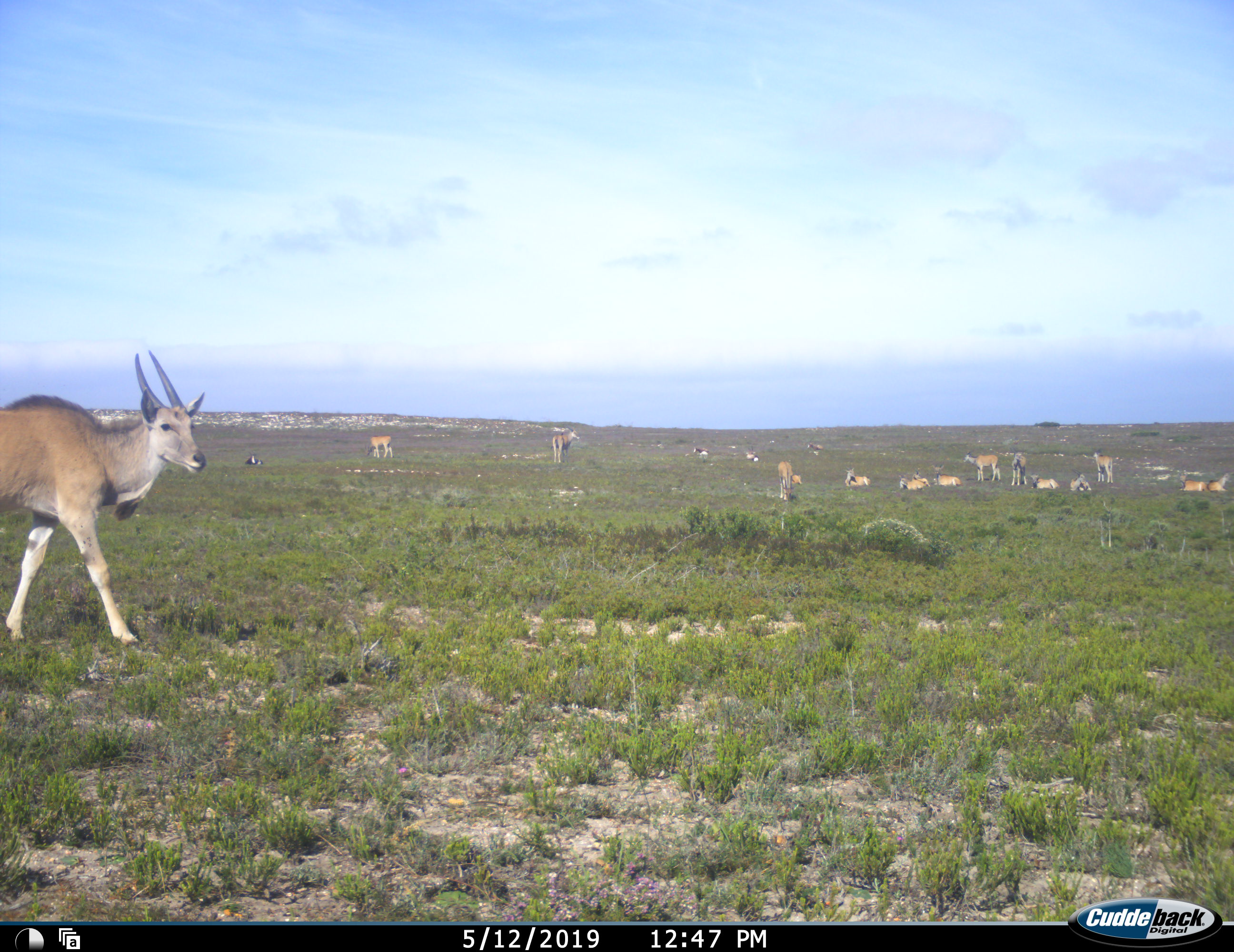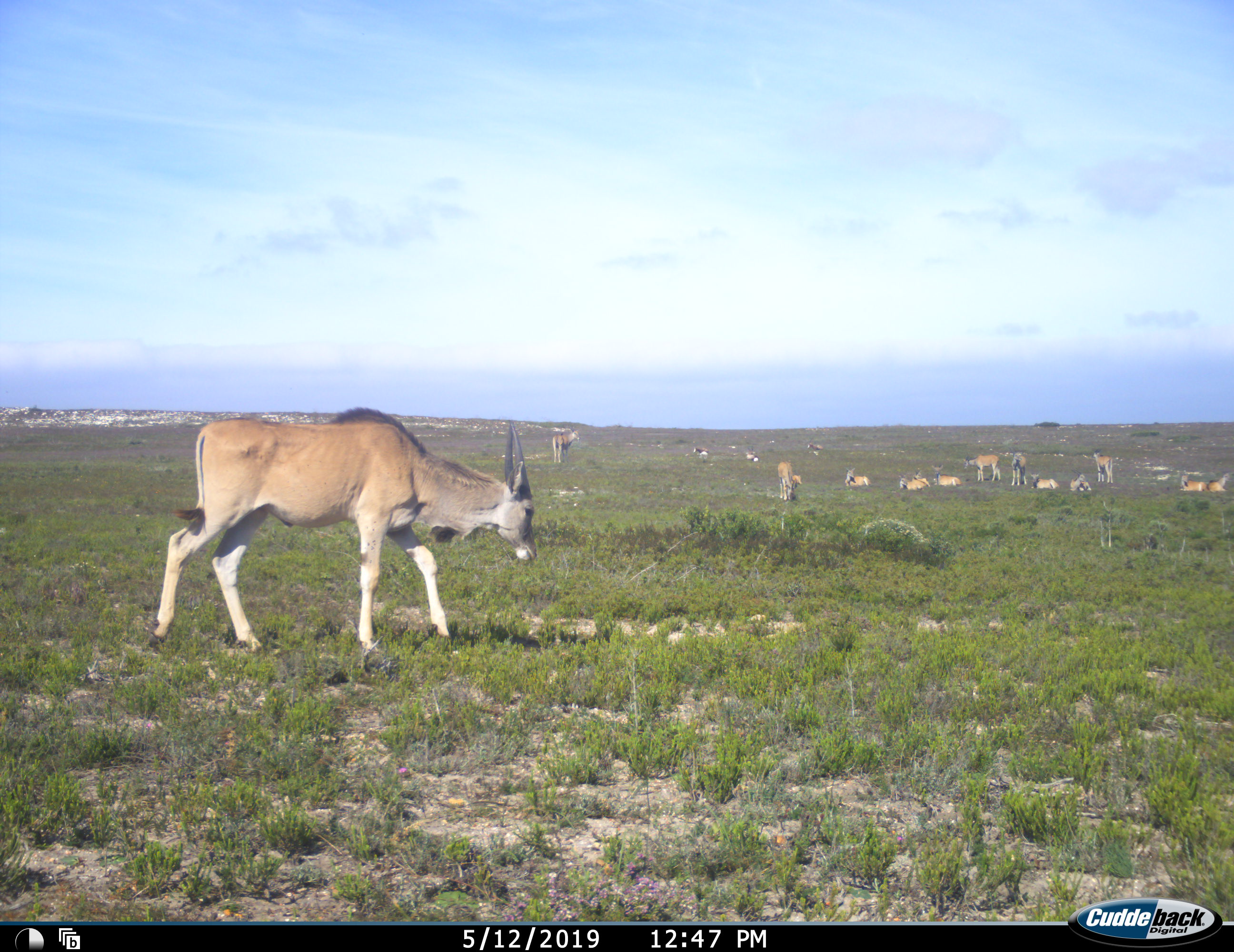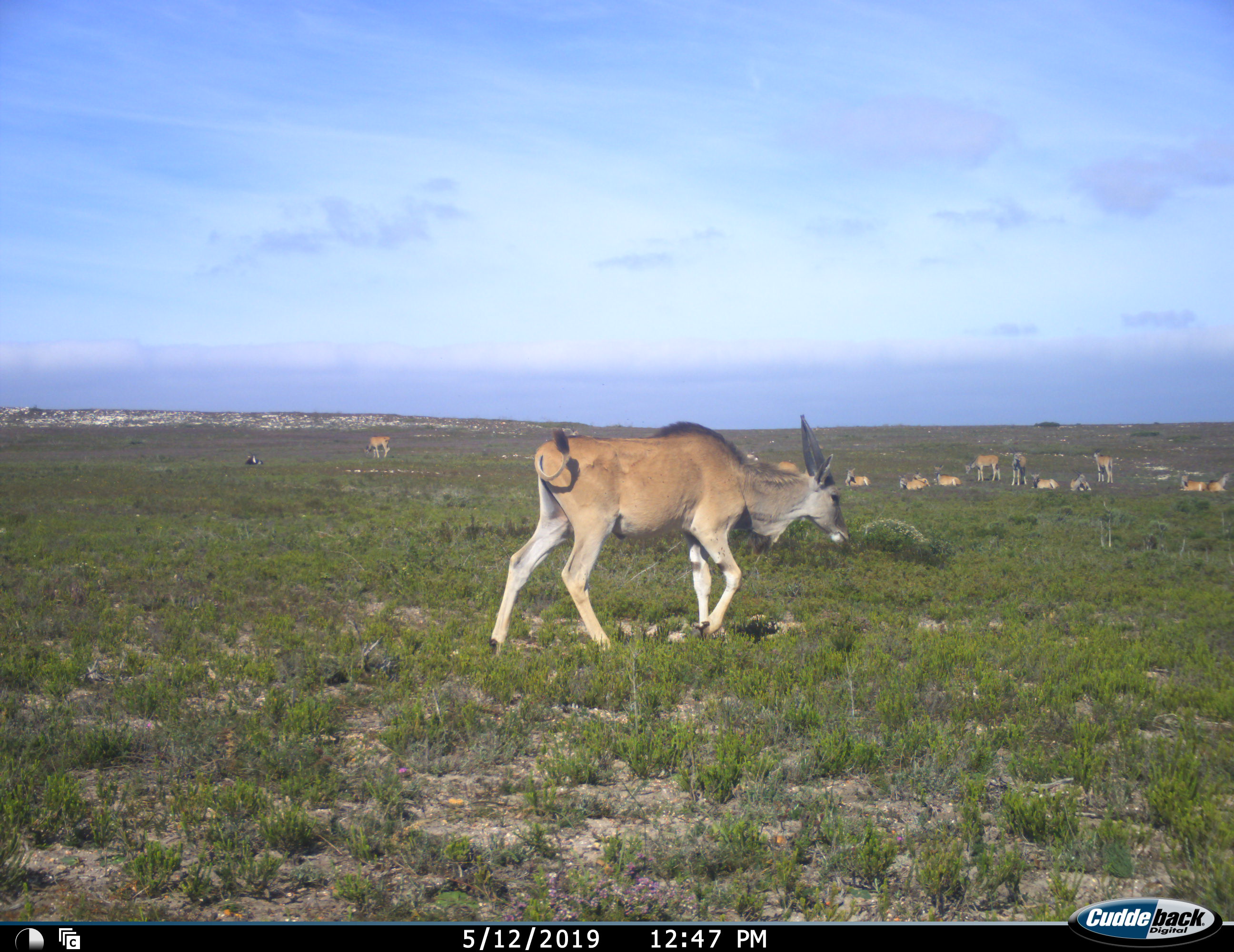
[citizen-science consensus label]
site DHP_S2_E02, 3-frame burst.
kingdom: Animalia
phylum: Chordata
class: Mammalia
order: Artiodactyla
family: Bovidae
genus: Tragelaphus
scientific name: Tragelaphus oryx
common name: eland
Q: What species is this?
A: Eland (Tragelaphus oryx).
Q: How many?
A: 11-50.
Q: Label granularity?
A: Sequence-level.